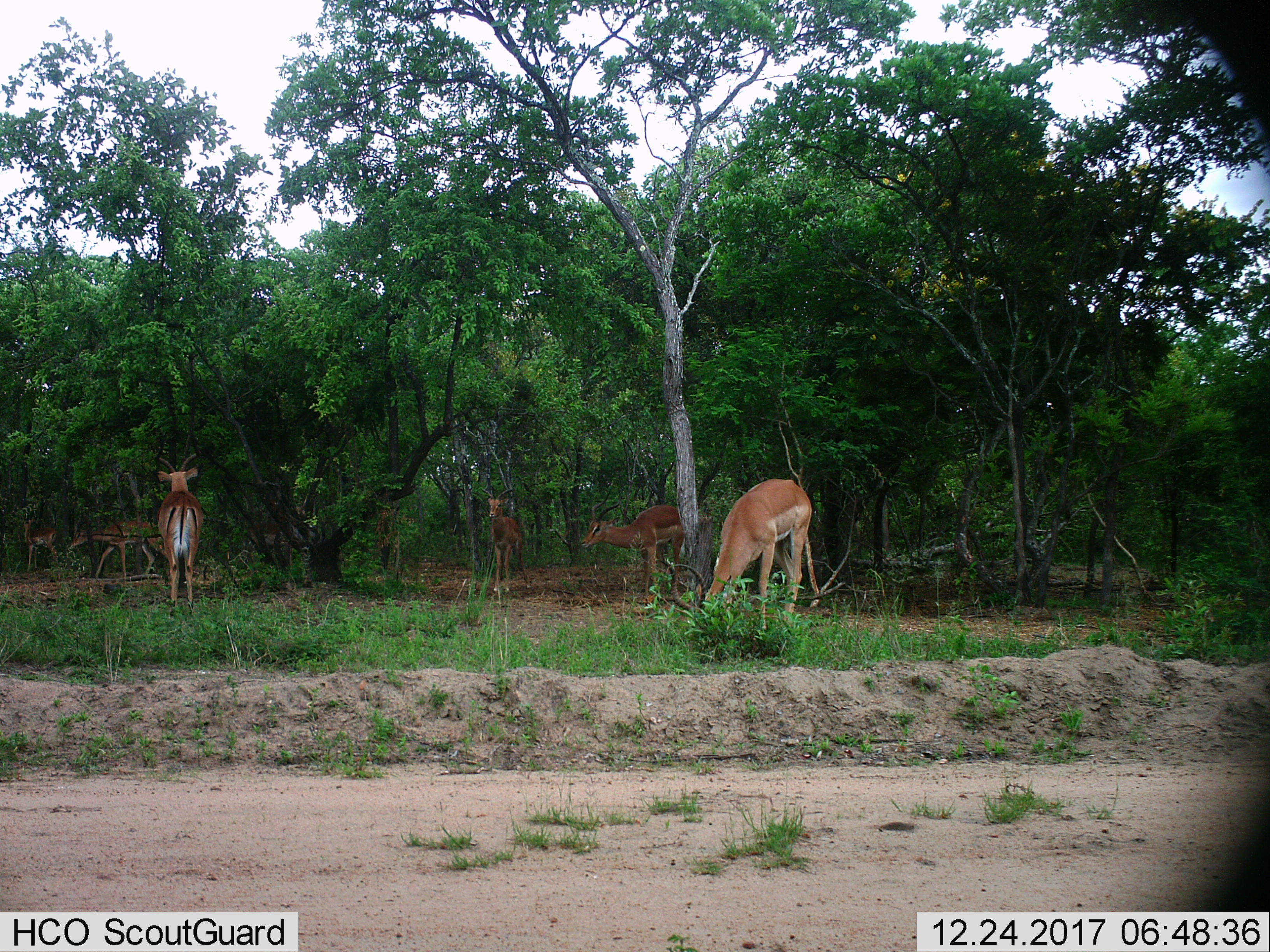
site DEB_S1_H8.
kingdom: Animalia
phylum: Chordata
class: Mammalia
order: Artiodactyla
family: Bovidae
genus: Aepyceros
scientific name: Aepyceros melampus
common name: impala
Impala (Aepyceros melampus), count 6. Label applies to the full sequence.